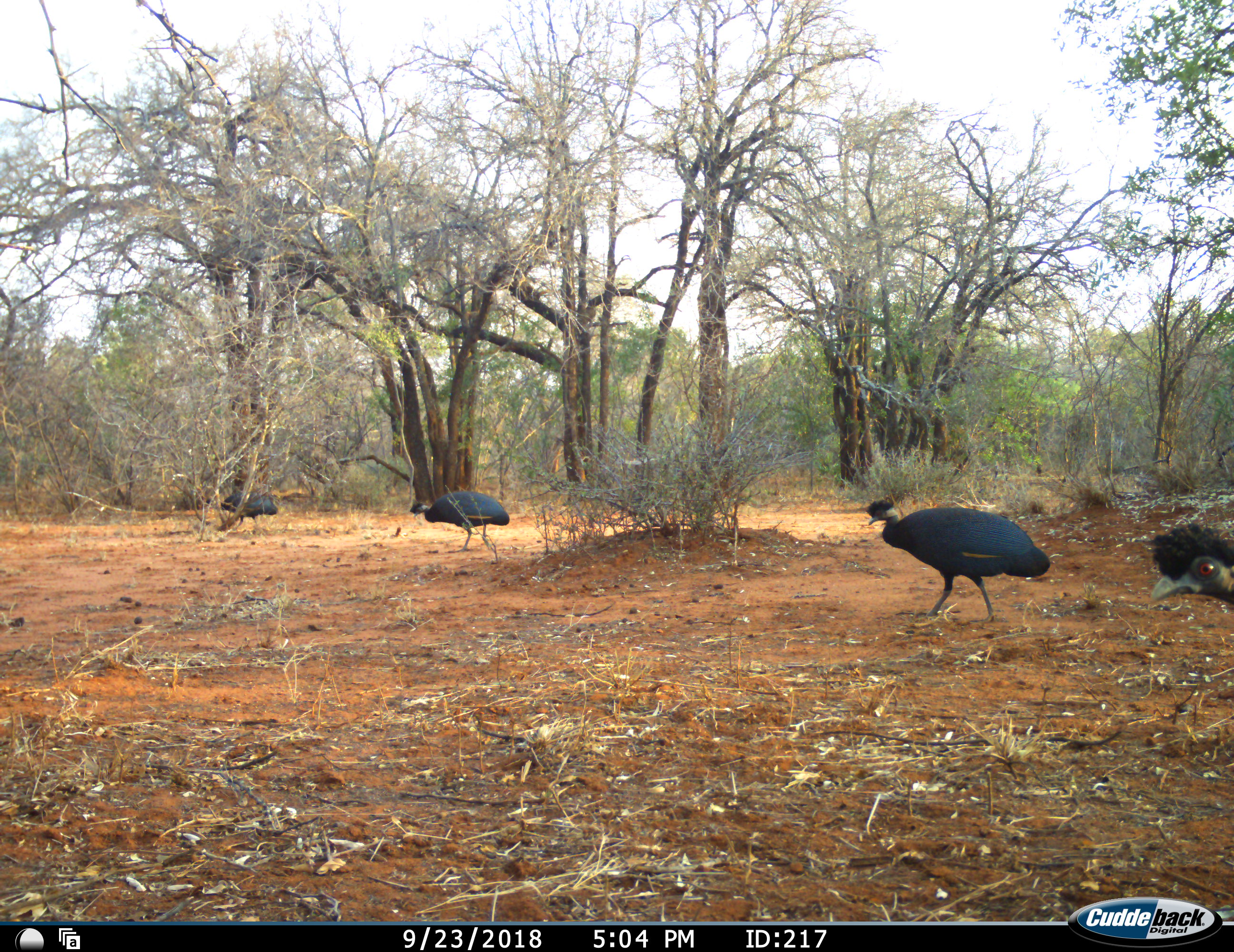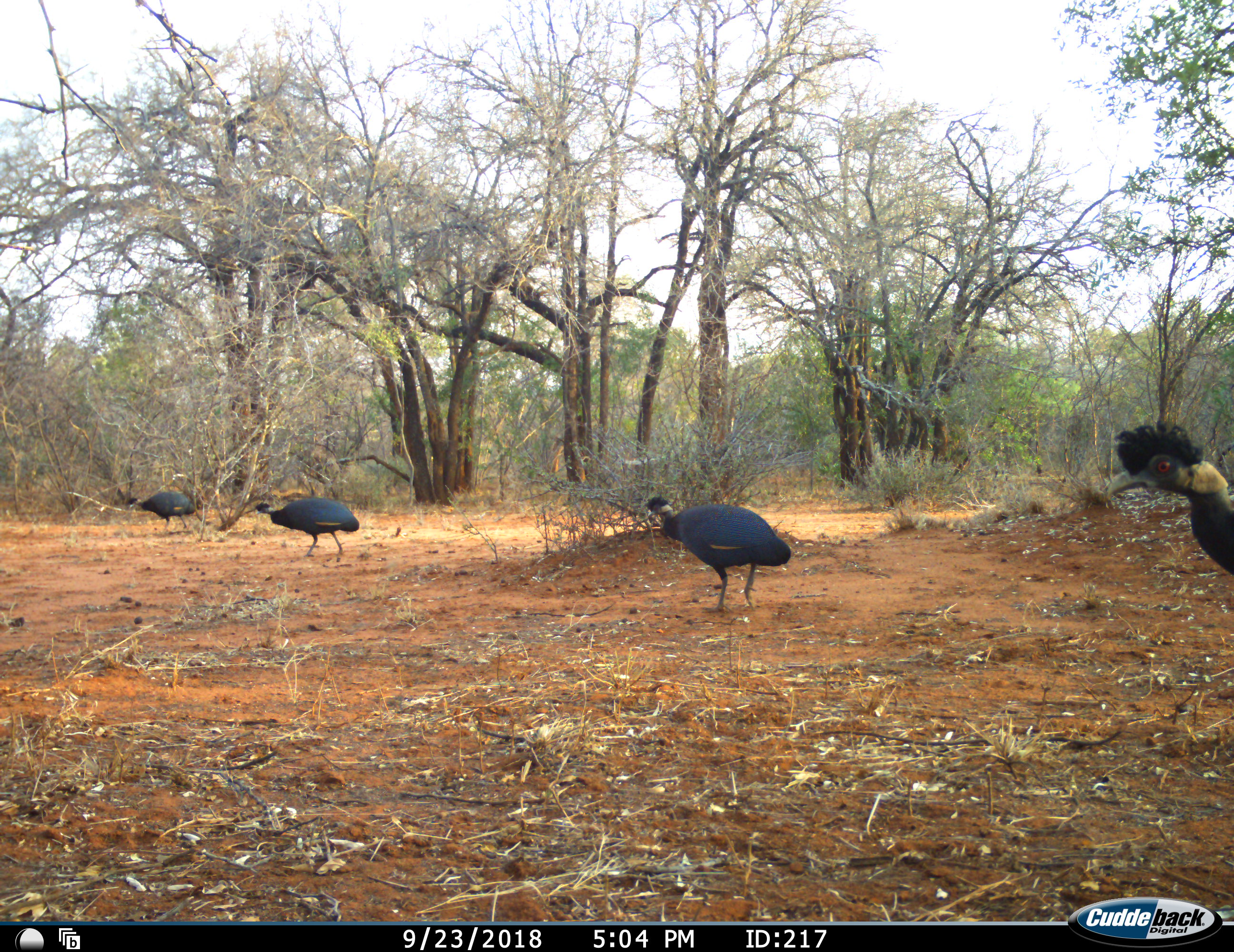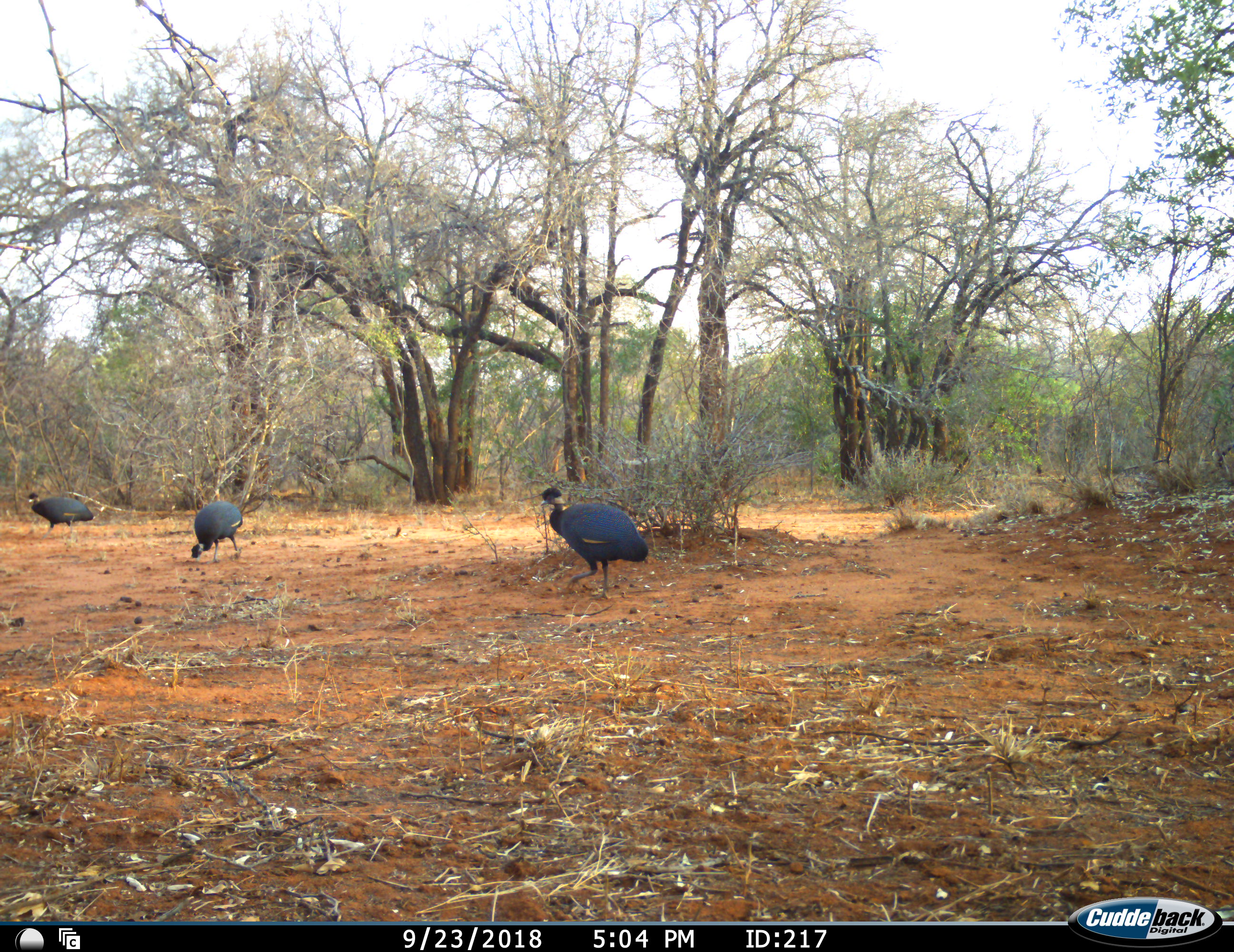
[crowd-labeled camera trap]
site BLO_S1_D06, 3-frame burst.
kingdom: Animalia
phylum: Chordata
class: Aves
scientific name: Aves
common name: bird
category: birdother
Birdother (bird) (Aves), count 4. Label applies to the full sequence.